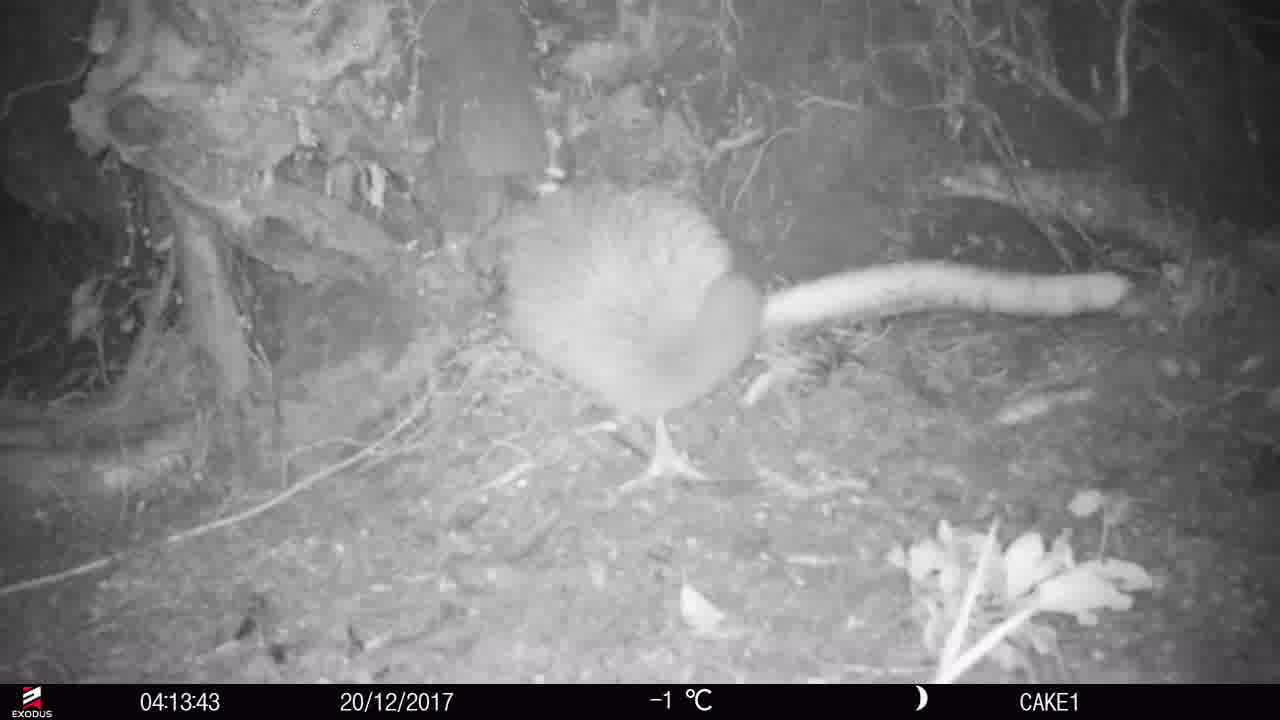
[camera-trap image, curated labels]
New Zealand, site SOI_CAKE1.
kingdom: Animalia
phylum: Chordata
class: Aves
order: Apterygiformes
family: Apterygidae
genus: Apteryx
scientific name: Apteryx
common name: kiwi